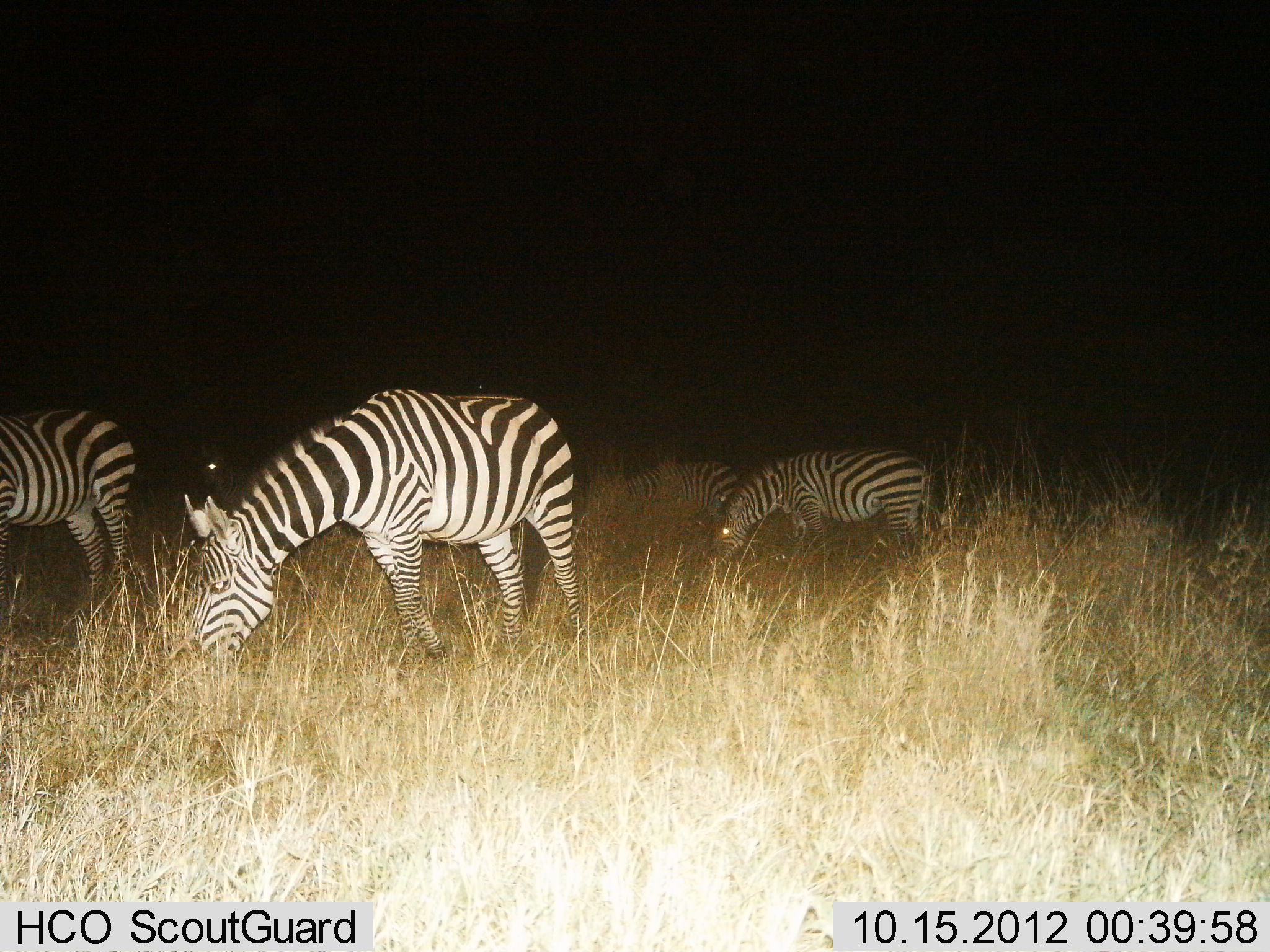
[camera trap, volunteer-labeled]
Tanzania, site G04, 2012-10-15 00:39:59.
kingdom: Animalia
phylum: Chordata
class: Mammalia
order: Perissodactyla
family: Equidae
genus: Equus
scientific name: Equus quagga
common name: plains zebra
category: zebra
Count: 4.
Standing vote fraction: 40%.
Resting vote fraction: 0%.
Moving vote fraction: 0%.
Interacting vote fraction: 0%.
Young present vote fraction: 0%.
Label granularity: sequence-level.